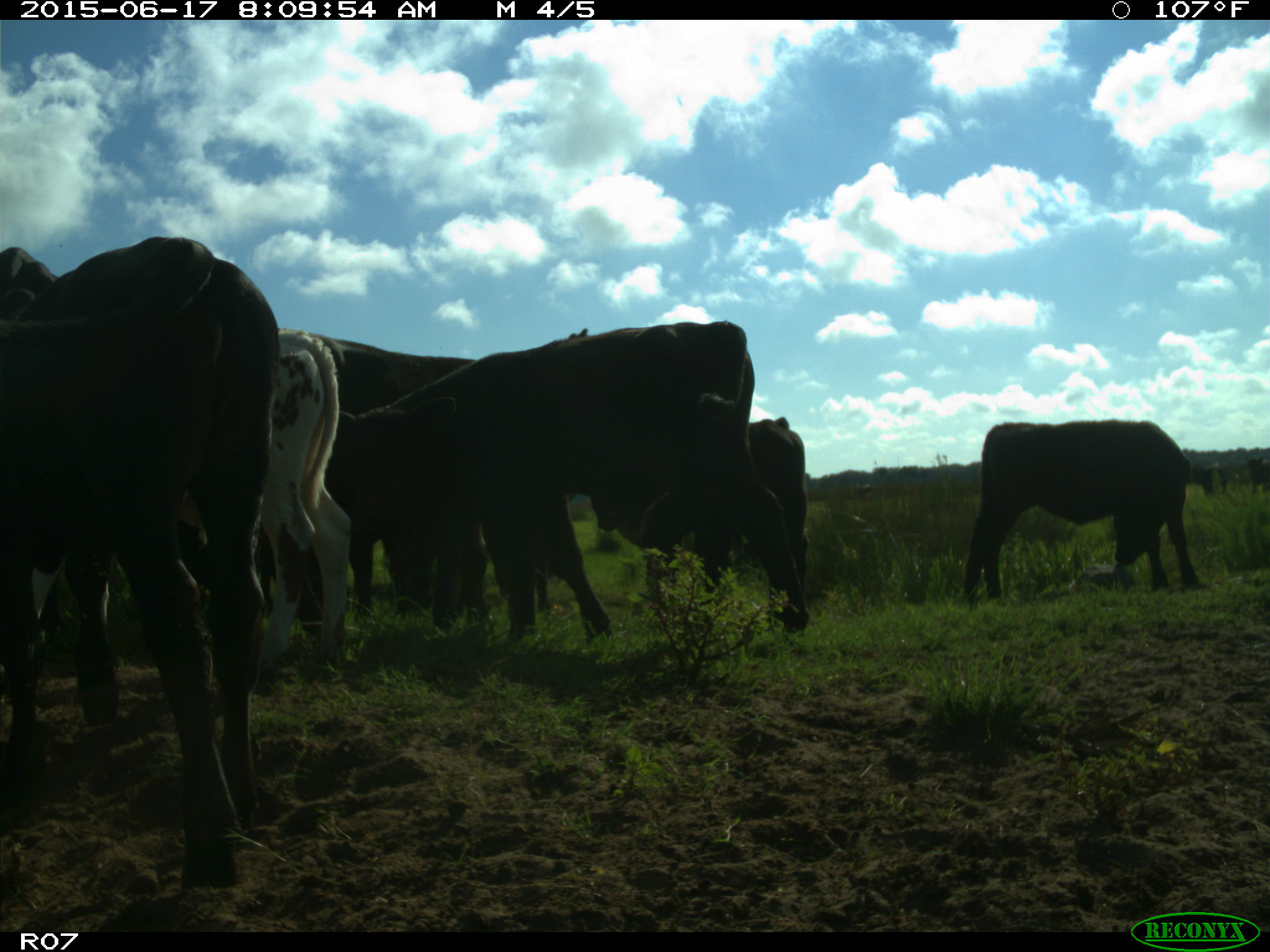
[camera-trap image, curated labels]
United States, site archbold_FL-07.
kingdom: Animalia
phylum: Chordata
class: Mammalia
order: Artiodactyla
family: Bovidae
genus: Bos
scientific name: Bos taurus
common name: domestic cow